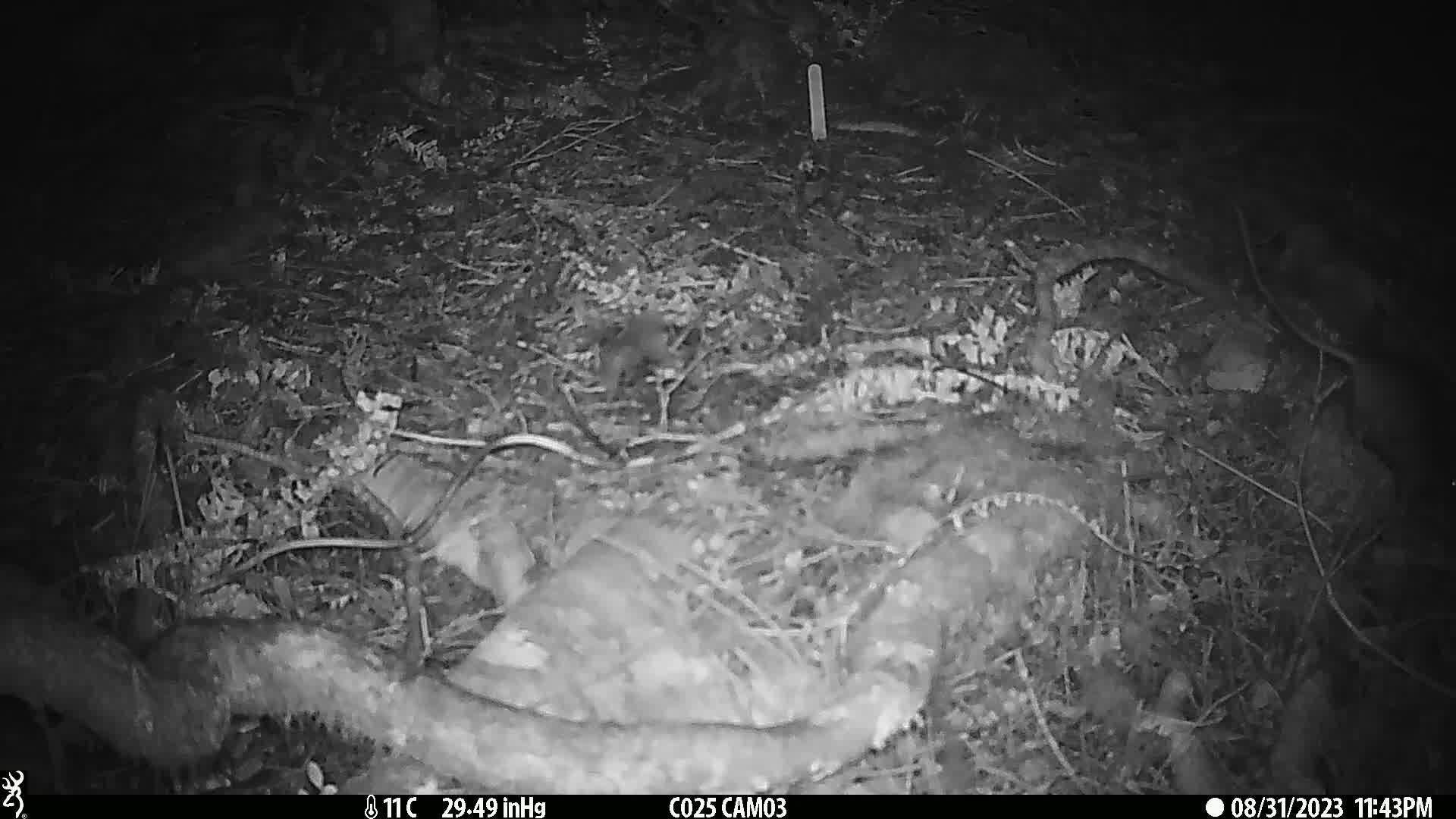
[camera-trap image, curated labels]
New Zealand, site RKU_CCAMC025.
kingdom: Animalia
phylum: Chordata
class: Mammalia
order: Rodentia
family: Muridae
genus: Rattus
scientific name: Rattus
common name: rat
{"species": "rat (Rattus)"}